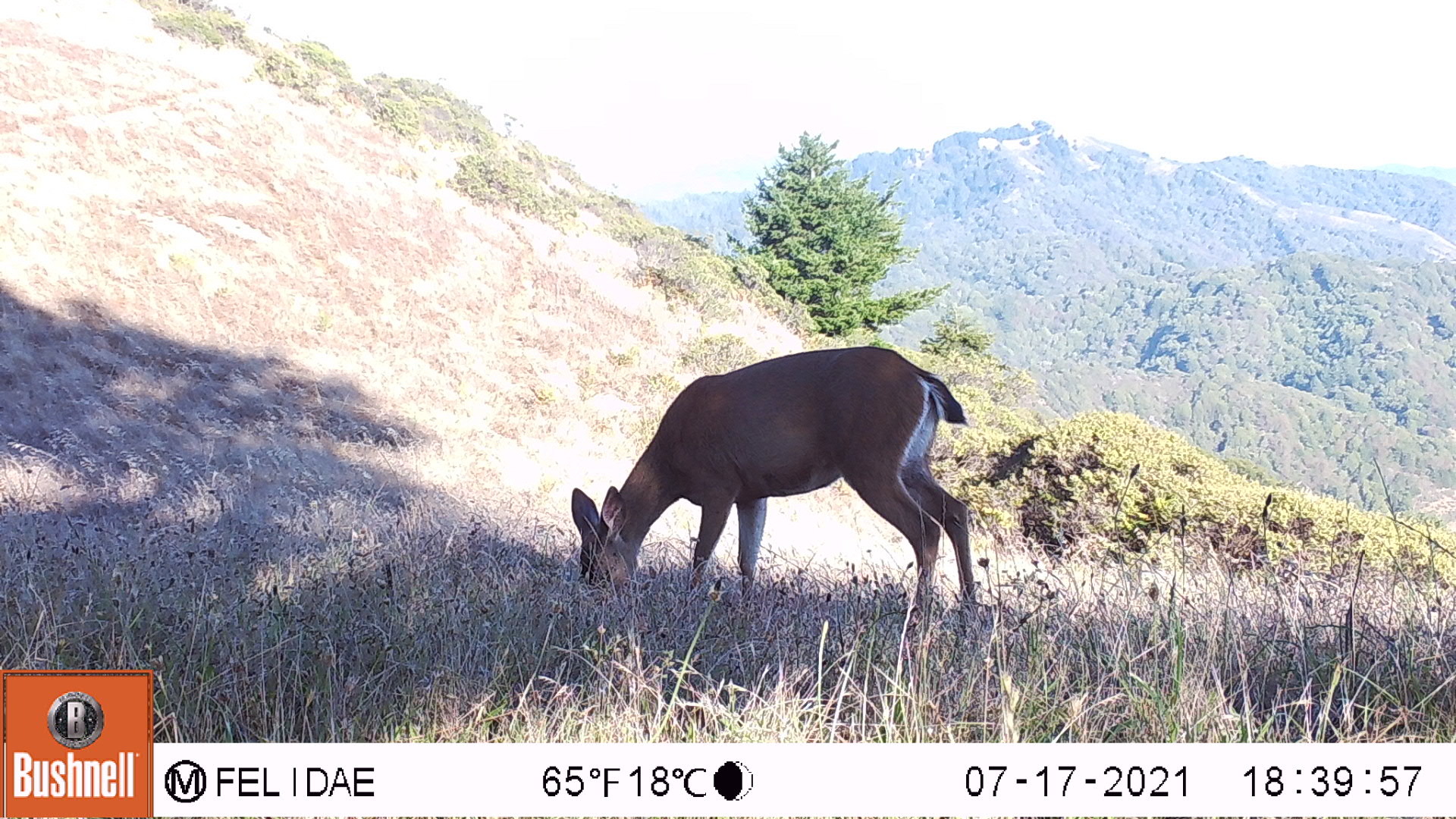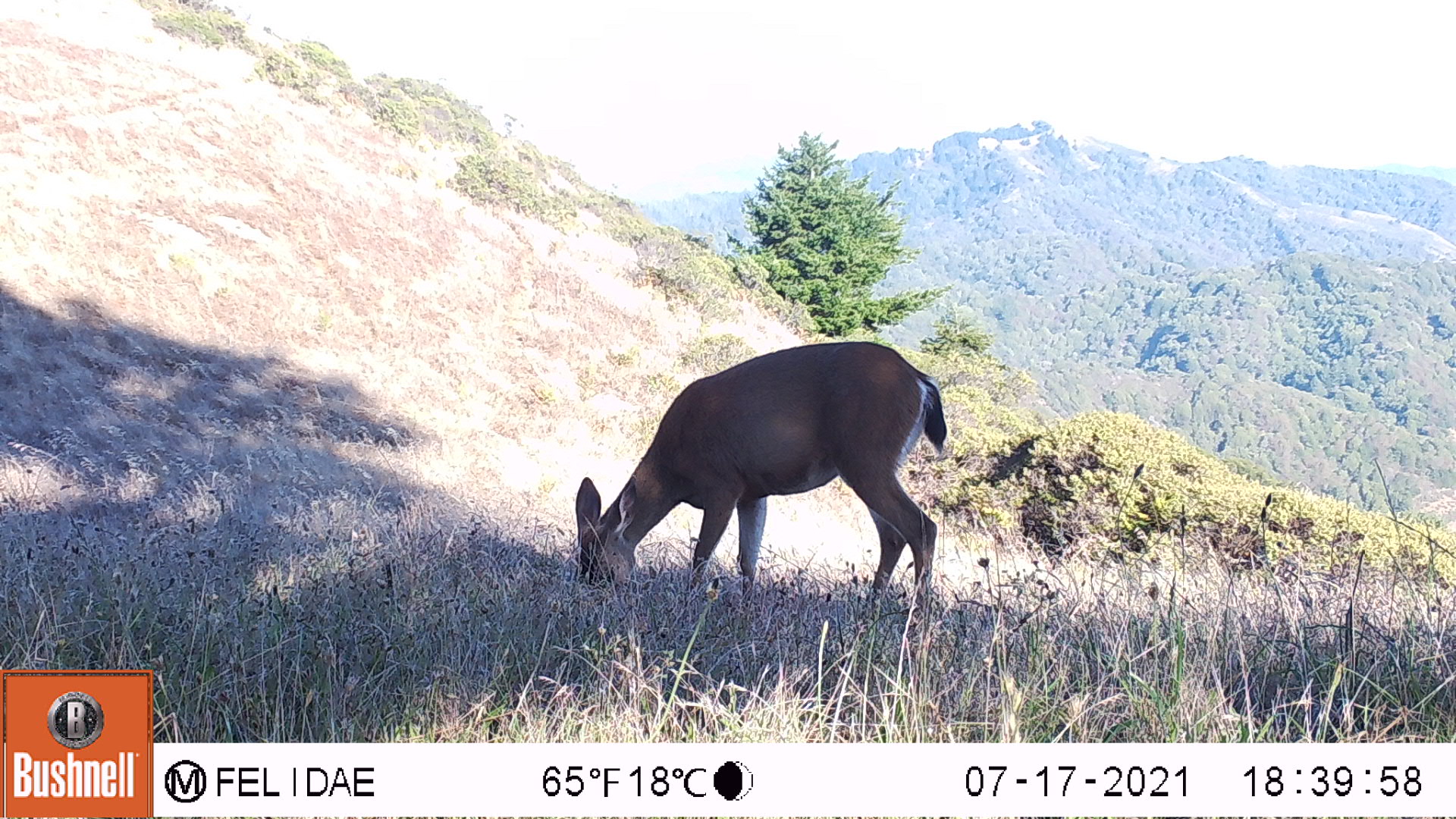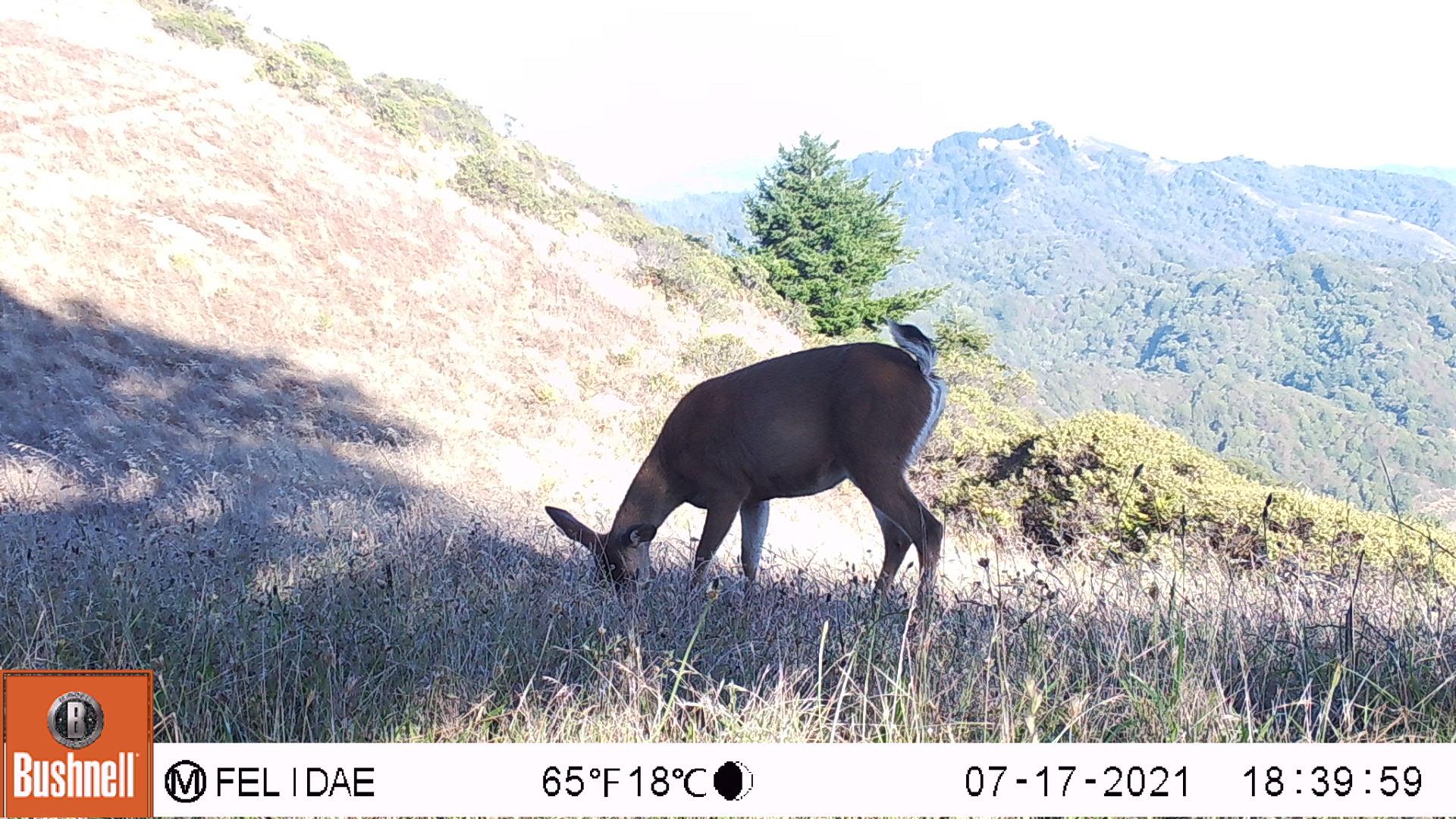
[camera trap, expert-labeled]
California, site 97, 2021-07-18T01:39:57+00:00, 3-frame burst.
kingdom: Animalia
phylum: Chordata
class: Mammalia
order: Artiodactyla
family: Cervidae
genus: Odocoileus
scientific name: Odocoileus hemionus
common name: mule deer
Mule deer (Odocoileus hemionus).